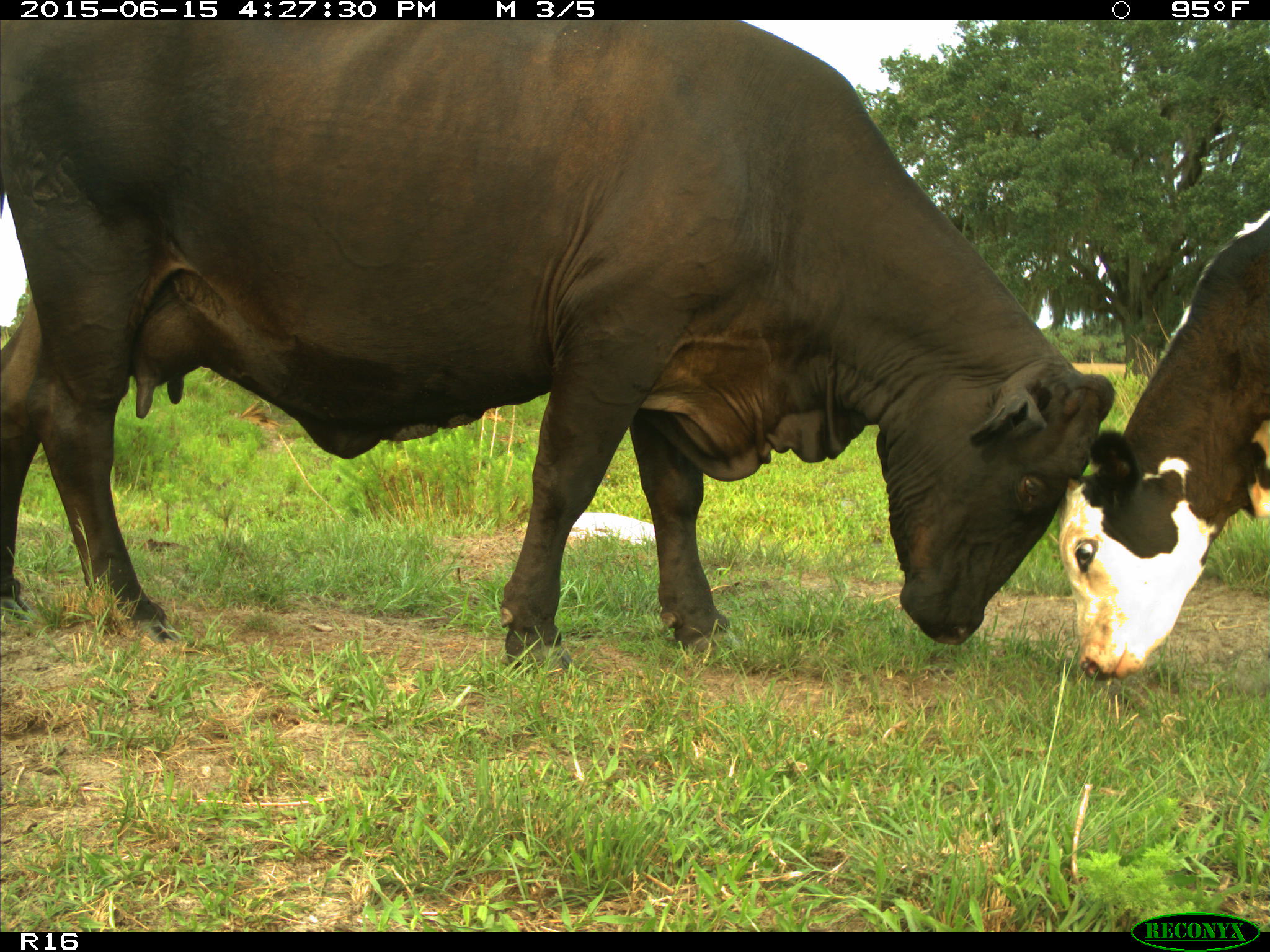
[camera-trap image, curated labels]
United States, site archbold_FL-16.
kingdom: Animalia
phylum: Chordata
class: Mammalia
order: Artiodactyla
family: Bovidae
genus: Bos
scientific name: Bos taurus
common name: domestic cow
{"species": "Bos taurus (domestic cow)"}